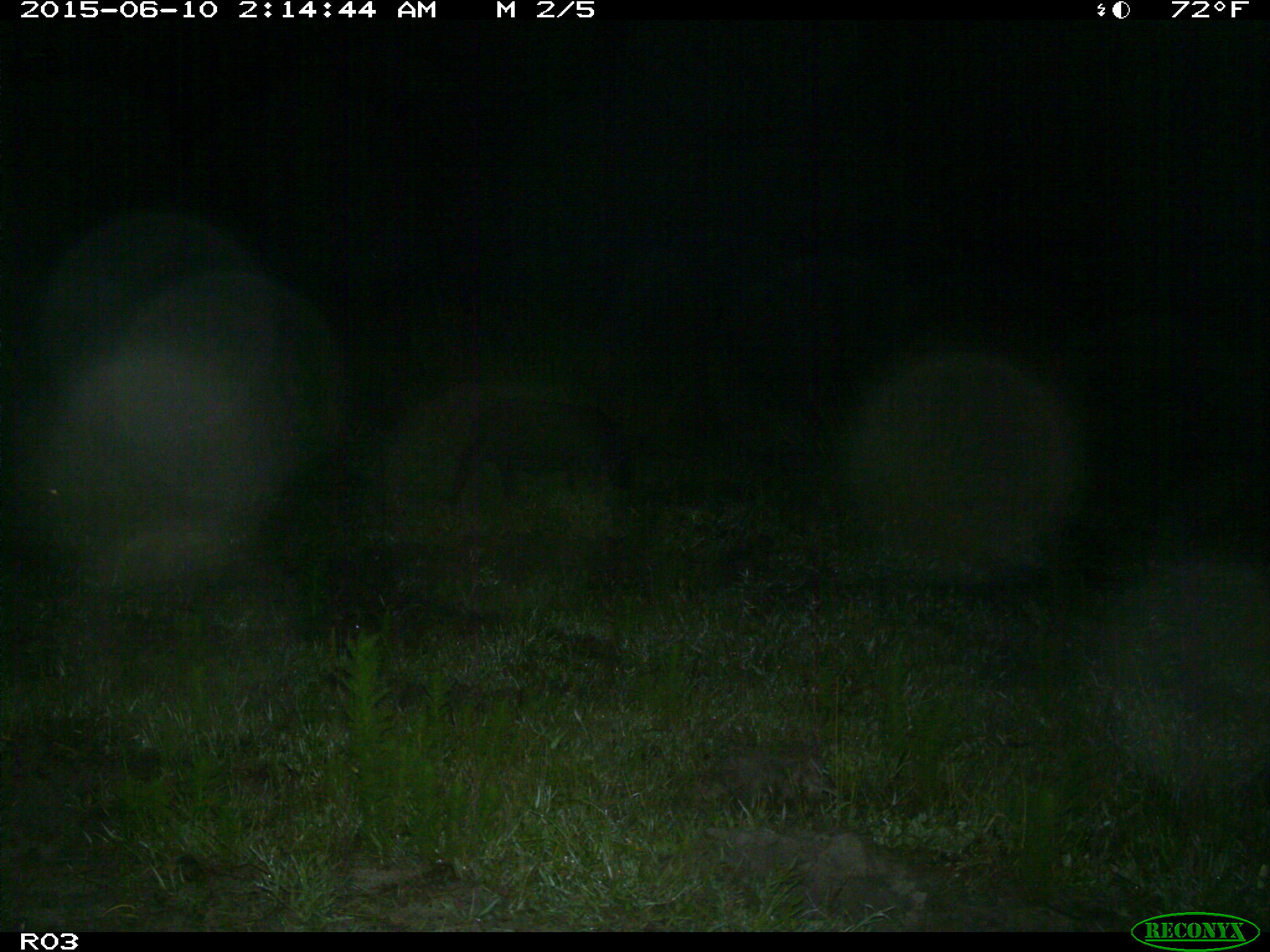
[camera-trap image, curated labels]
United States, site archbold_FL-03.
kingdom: Animalia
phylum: Chordata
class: Mammalia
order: Artiodactyla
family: Suidae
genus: Sus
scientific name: Sus scrofa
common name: wild boar